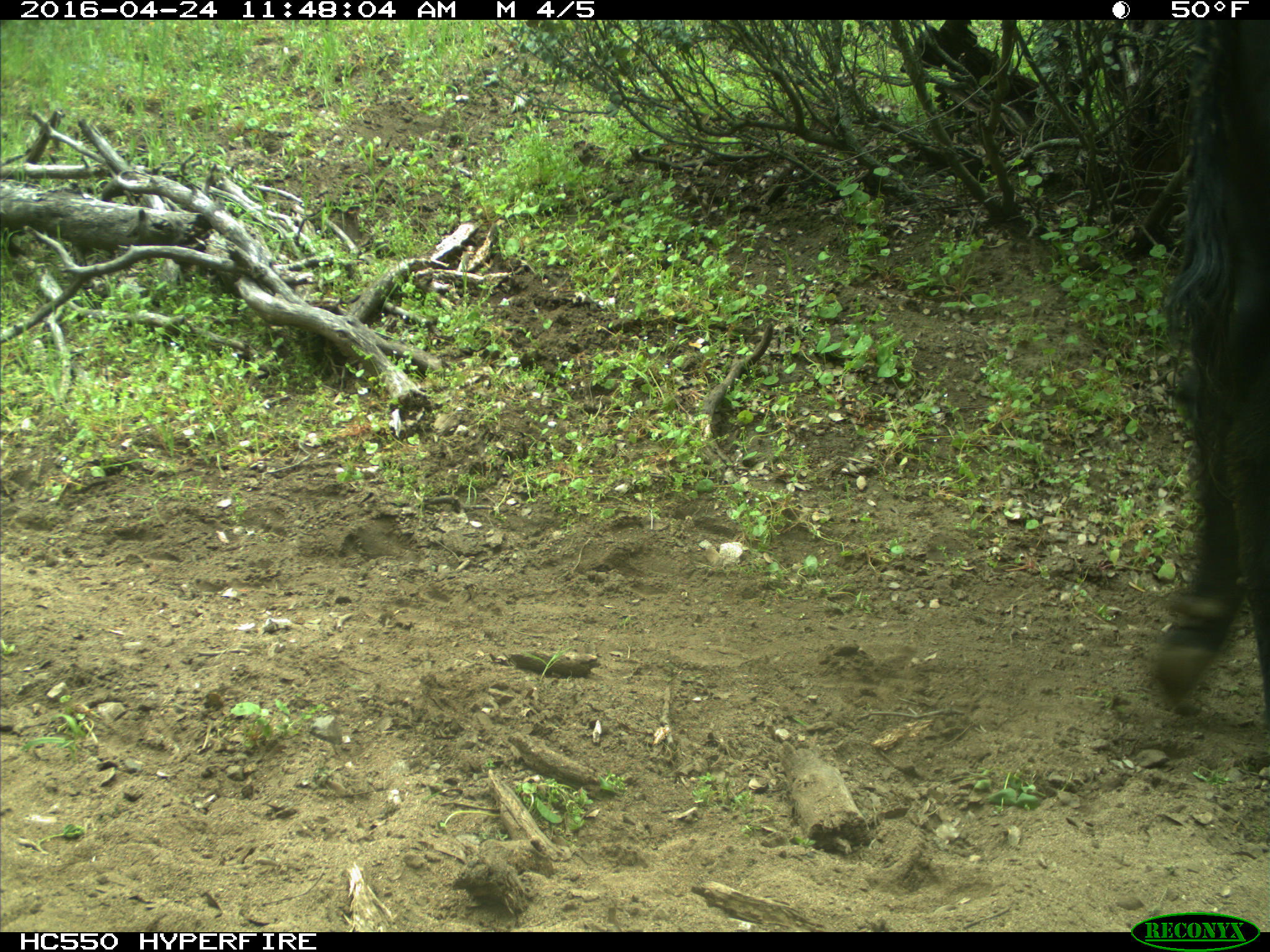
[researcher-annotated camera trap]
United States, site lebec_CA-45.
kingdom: Animalia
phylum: Chordata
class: Mammalia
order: Artiodactyla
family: Bovidae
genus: Bos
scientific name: Bos taurus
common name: domestic cow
Bos taurus (domestic cow).